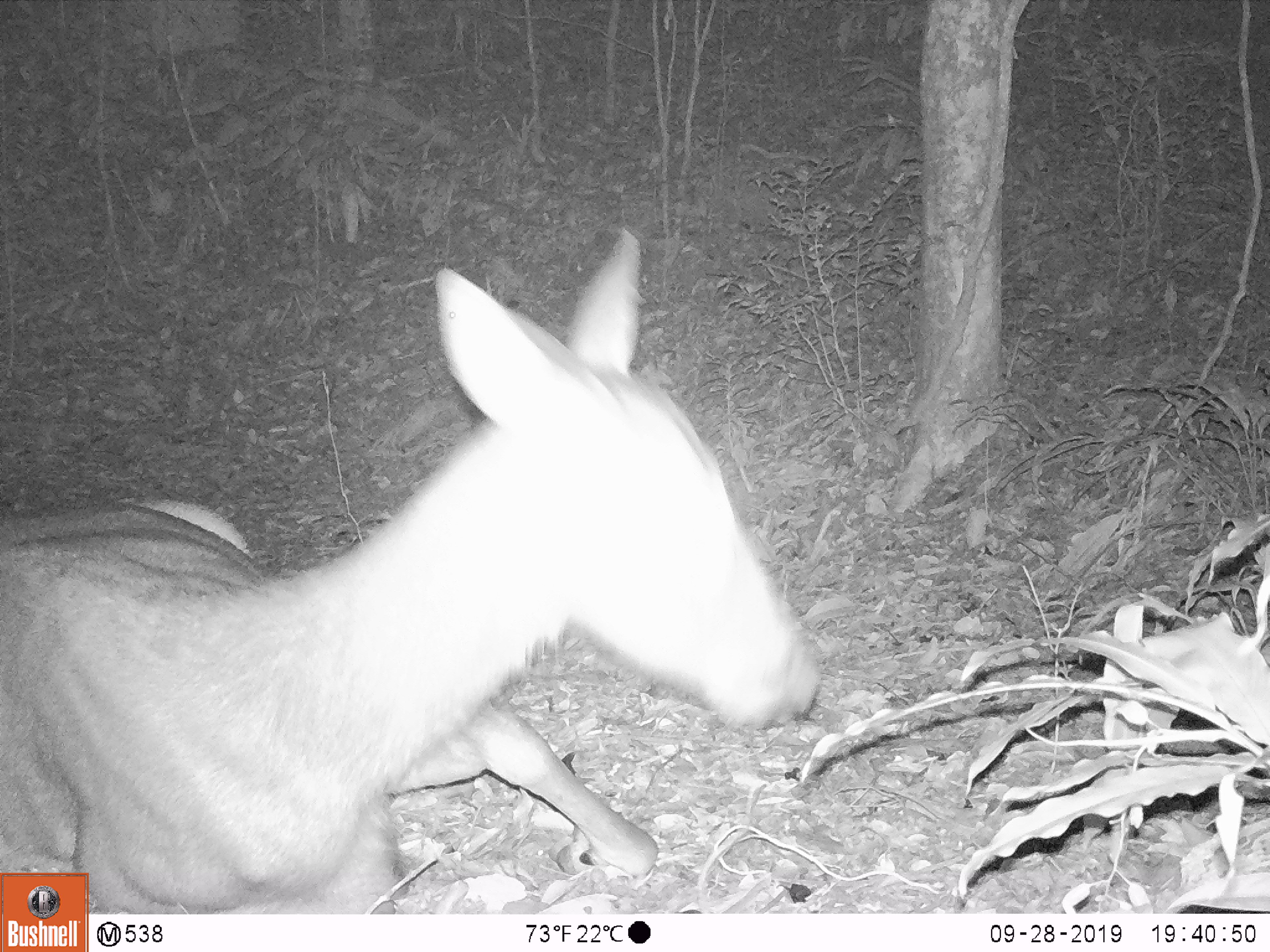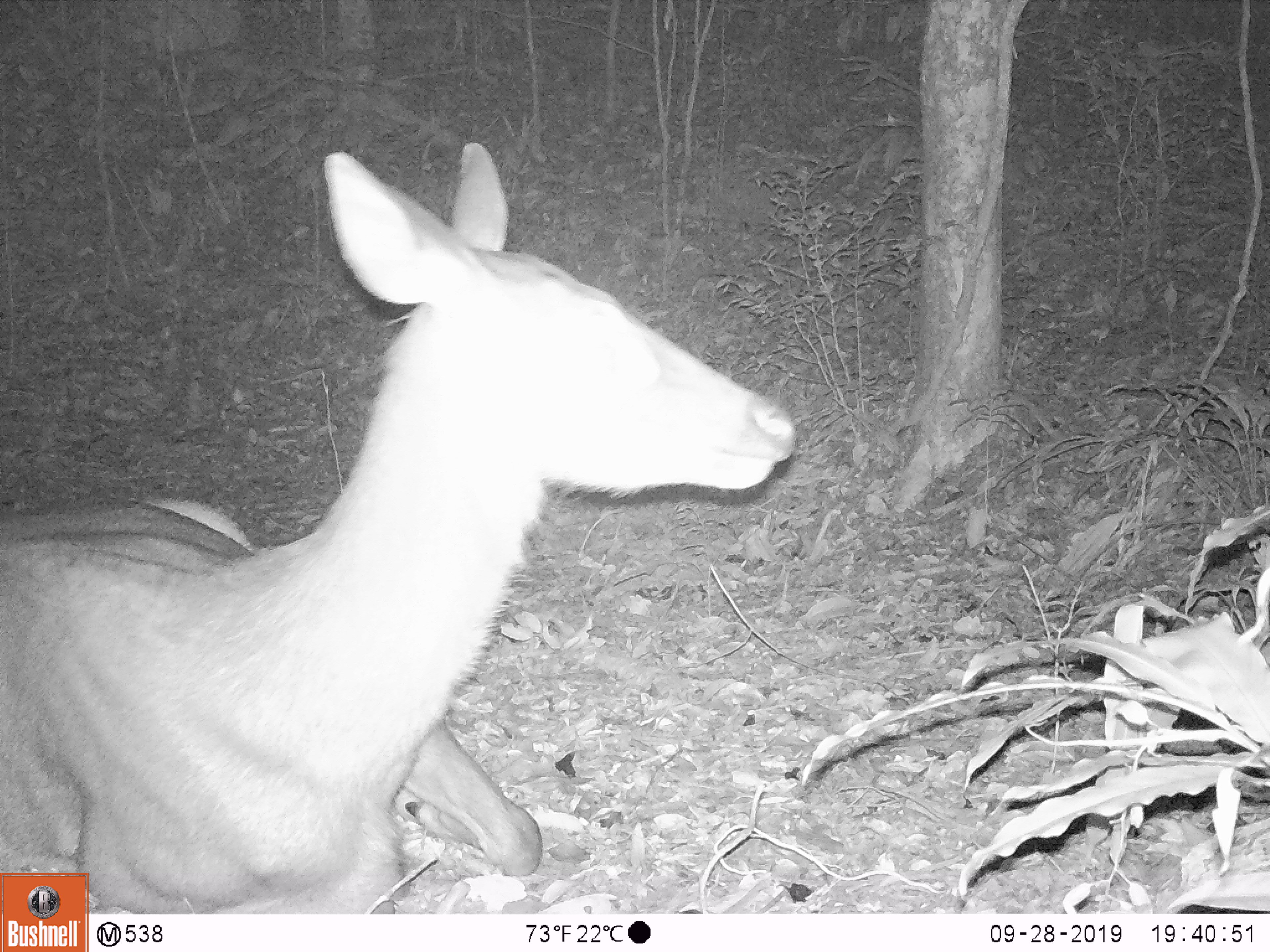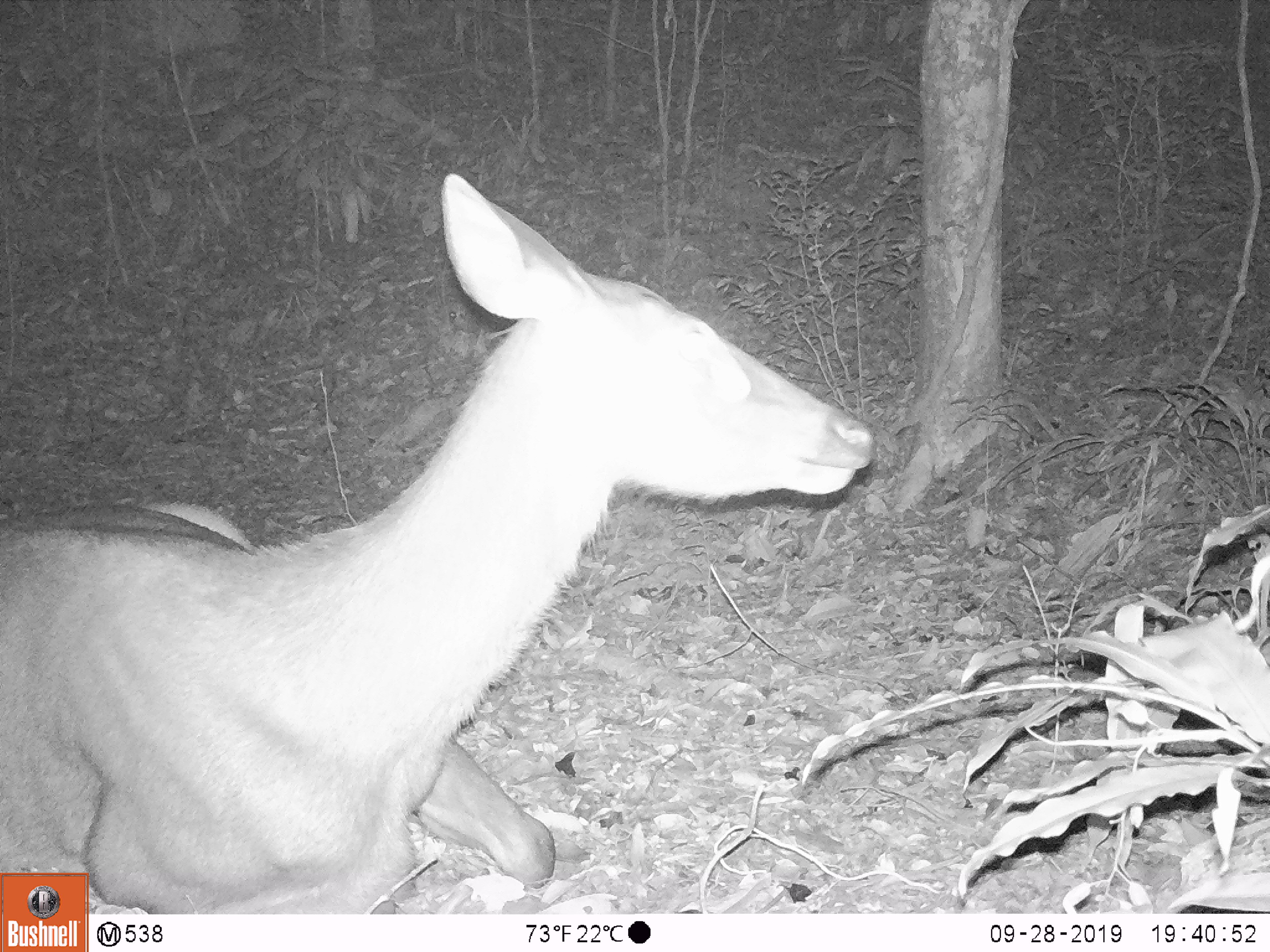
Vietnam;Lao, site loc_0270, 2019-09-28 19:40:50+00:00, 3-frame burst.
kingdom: Animalia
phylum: Chordata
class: Mammalia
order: Artiodactyla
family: Cervidae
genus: Rusa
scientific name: Rusa unicolor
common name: sambar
Sambar (Rusa unicolor). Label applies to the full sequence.